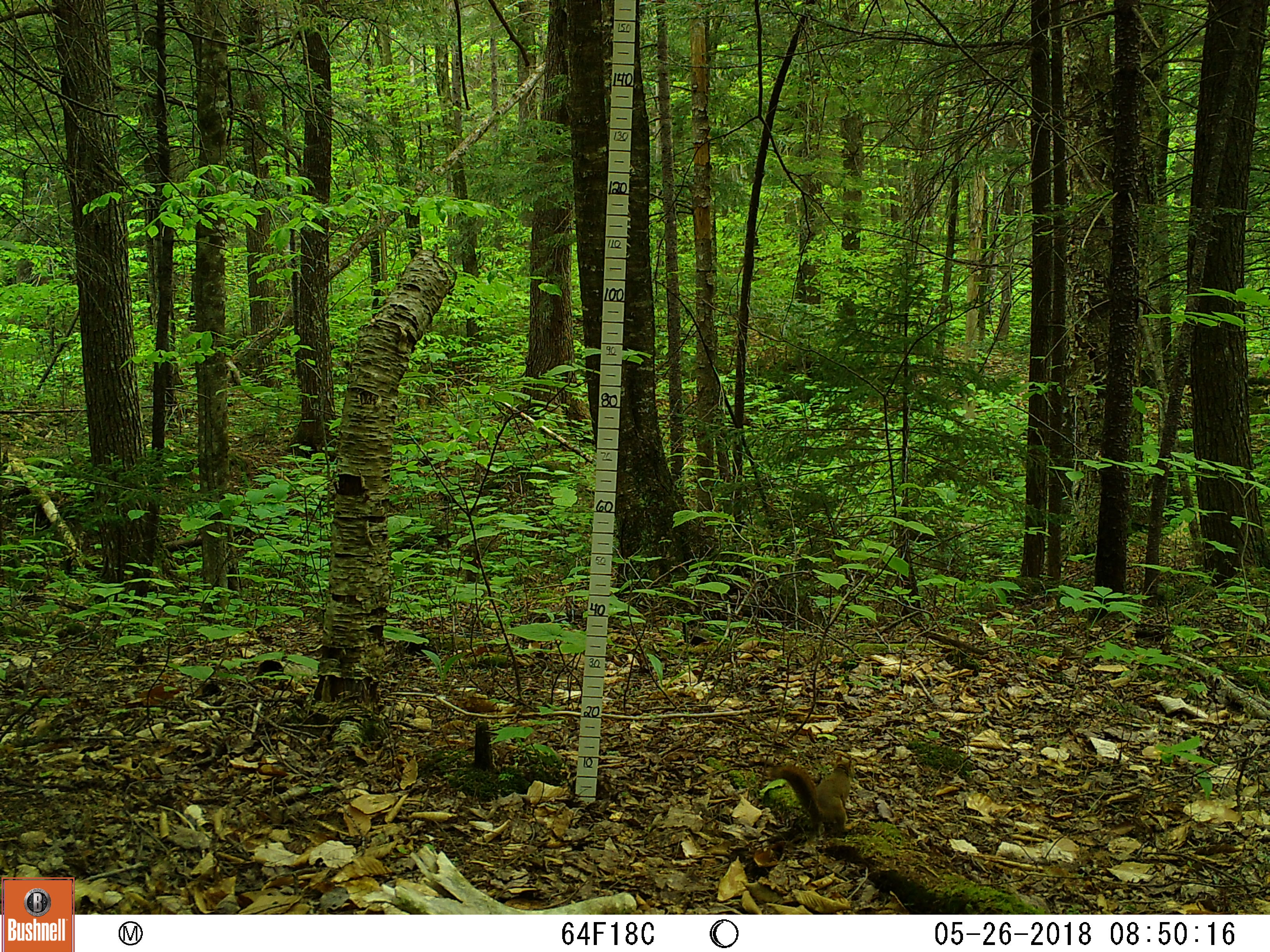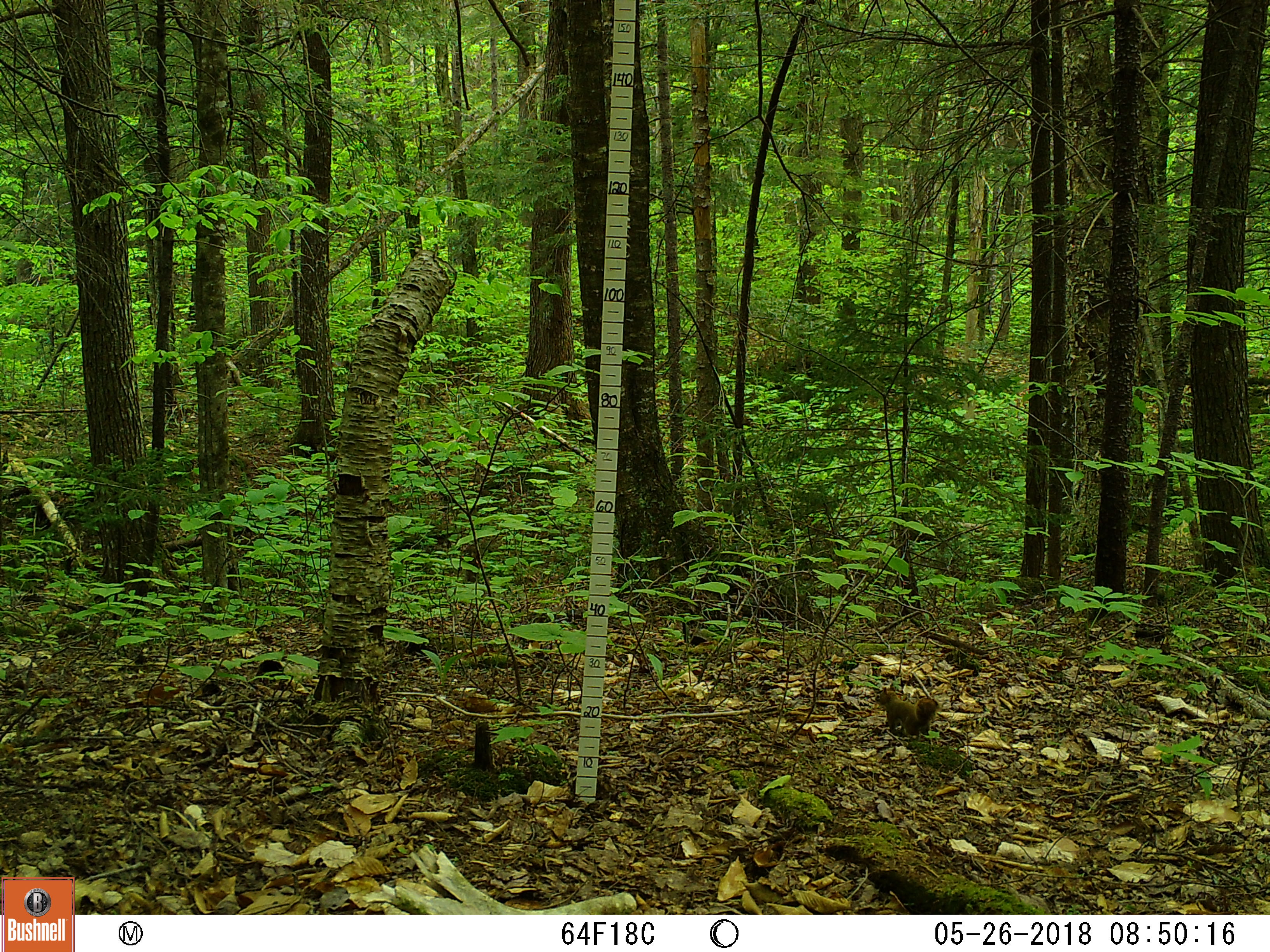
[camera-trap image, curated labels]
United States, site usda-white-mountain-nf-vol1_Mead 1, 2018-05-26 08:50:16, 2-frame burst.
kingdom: Animalia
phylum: Chordata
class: Mammalia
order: Rodentia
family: Sciuridae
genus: Tamiasciurus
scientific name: Tamiasciurus hudsonicus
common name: red squirrel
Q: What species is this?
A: Red squirrel (Tamiasciurus hudsonicus).